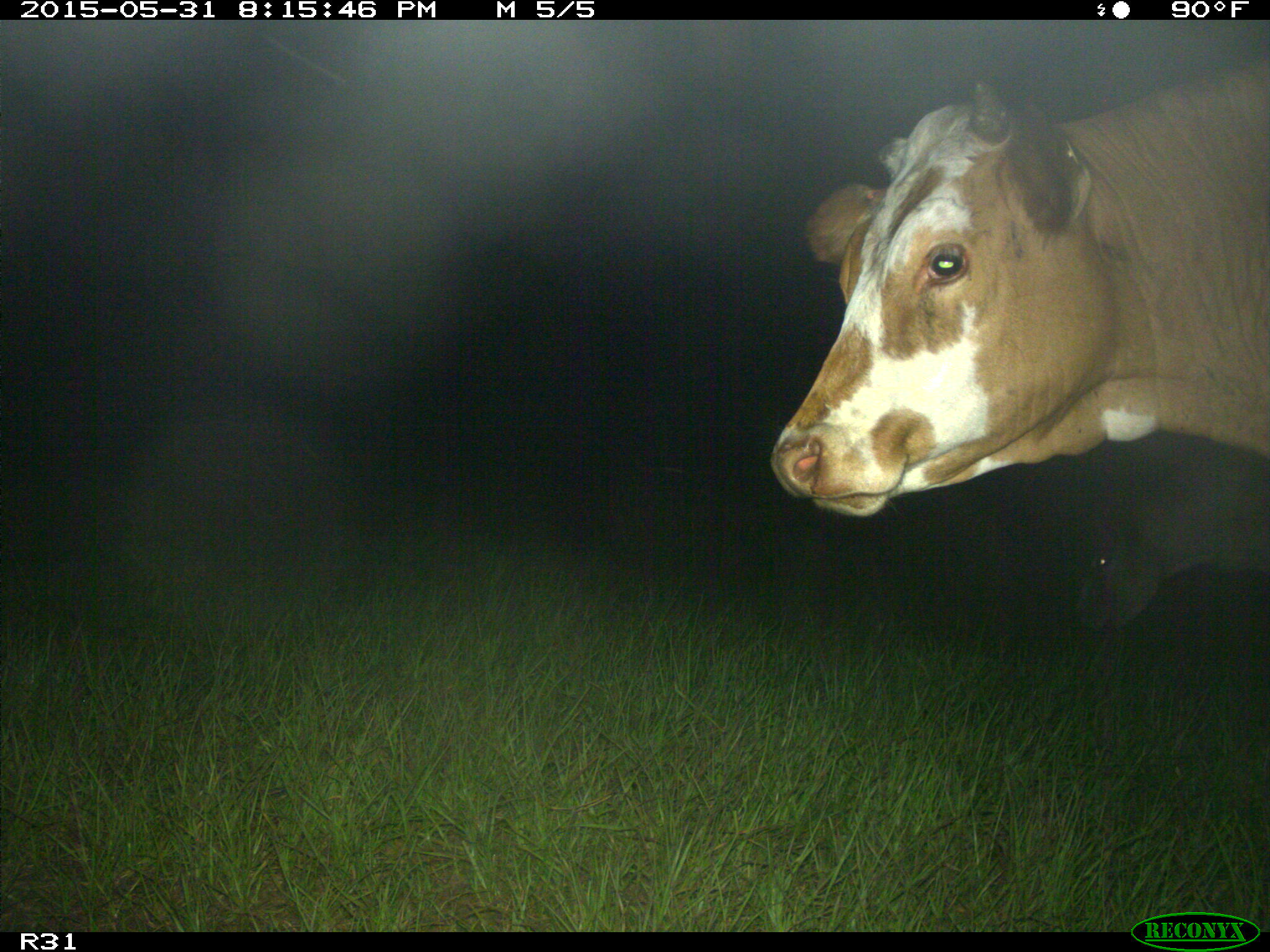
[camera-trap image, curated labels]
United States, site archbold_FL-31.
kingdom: Animalia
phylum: Chordata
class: Mammalia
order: Artiodactyla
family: Bovidae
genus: Bos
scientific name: Bos taurus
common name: domestic cow